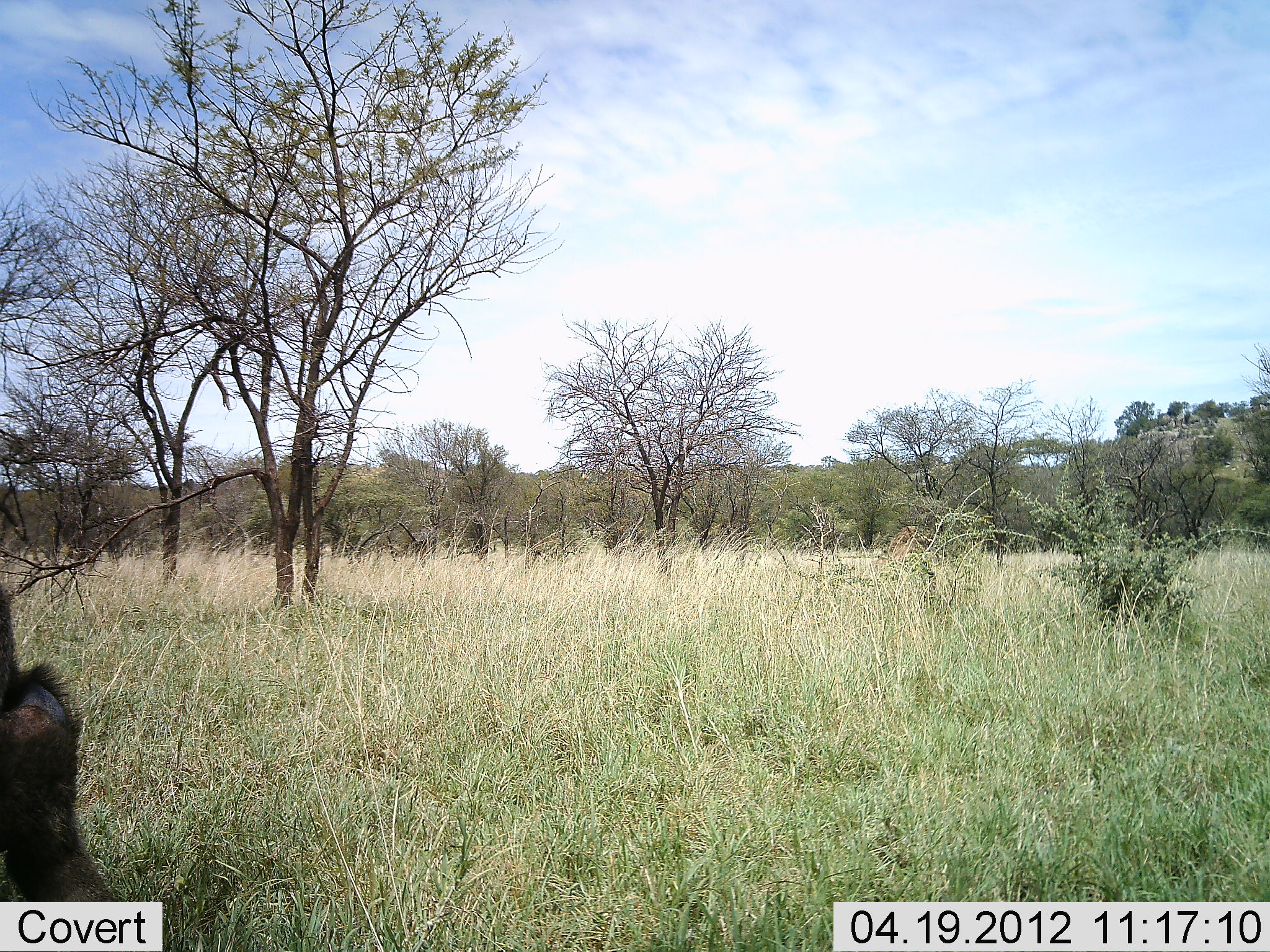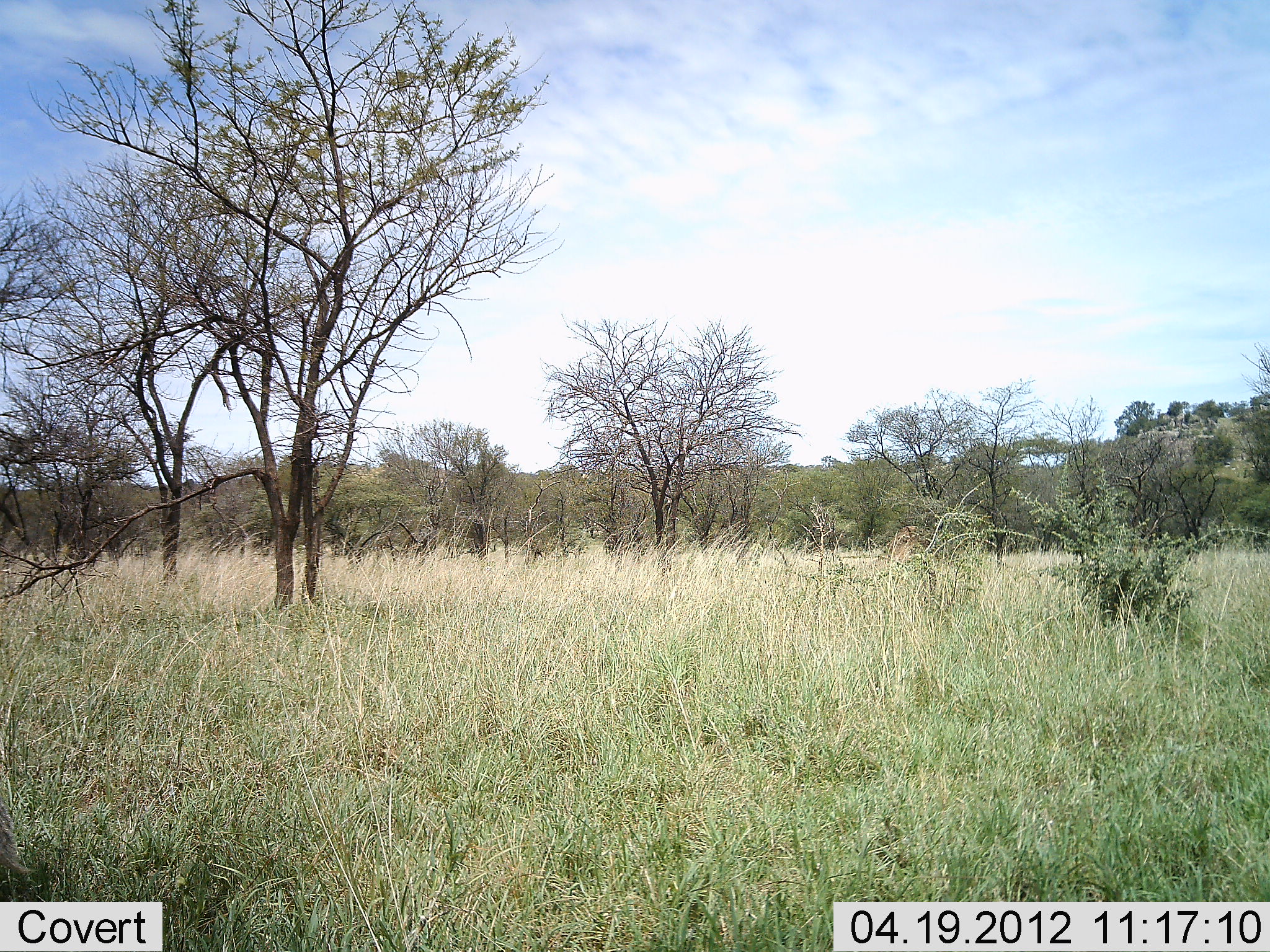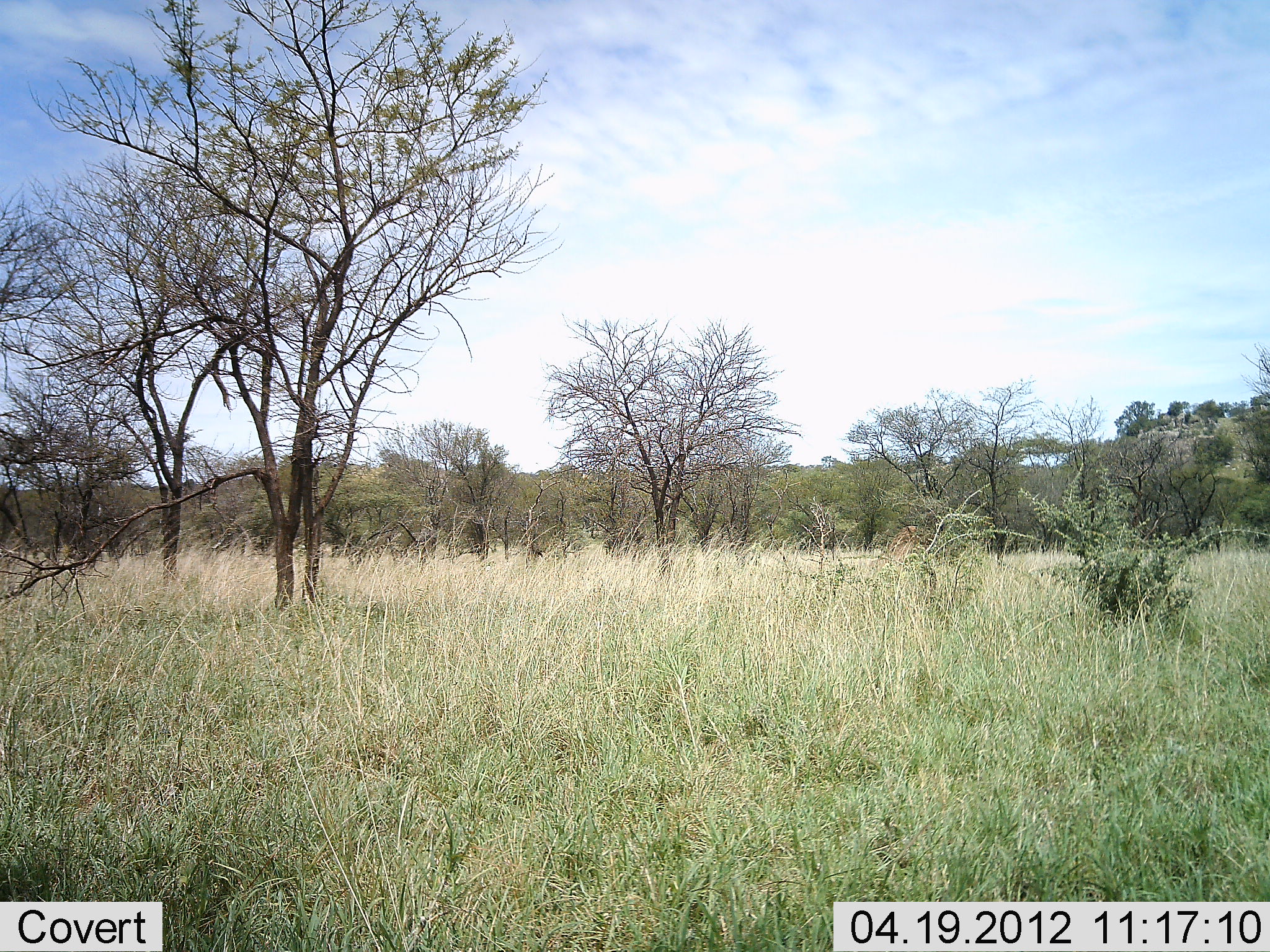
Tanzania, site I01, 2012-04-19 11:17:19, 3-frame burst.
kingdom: Animalia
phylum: Chordata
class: Mammalia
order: Artiodactyla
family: Bovidae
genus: Connochaetes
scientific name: Connochaetes taurinus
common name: blue wildebeest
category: wildebeest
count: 1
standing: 25%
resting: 0%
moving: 38%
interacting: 0%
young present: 0%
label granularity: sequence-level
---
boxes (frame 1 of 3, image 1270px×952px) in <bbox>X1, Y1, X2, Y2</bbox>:
animal: <bbox>0, 584, 123, 901</bbox>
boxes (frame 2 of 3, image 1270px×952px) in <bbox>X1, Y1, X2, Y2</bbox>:
animal: <bbox>0, 788, 33, 875</bbox>